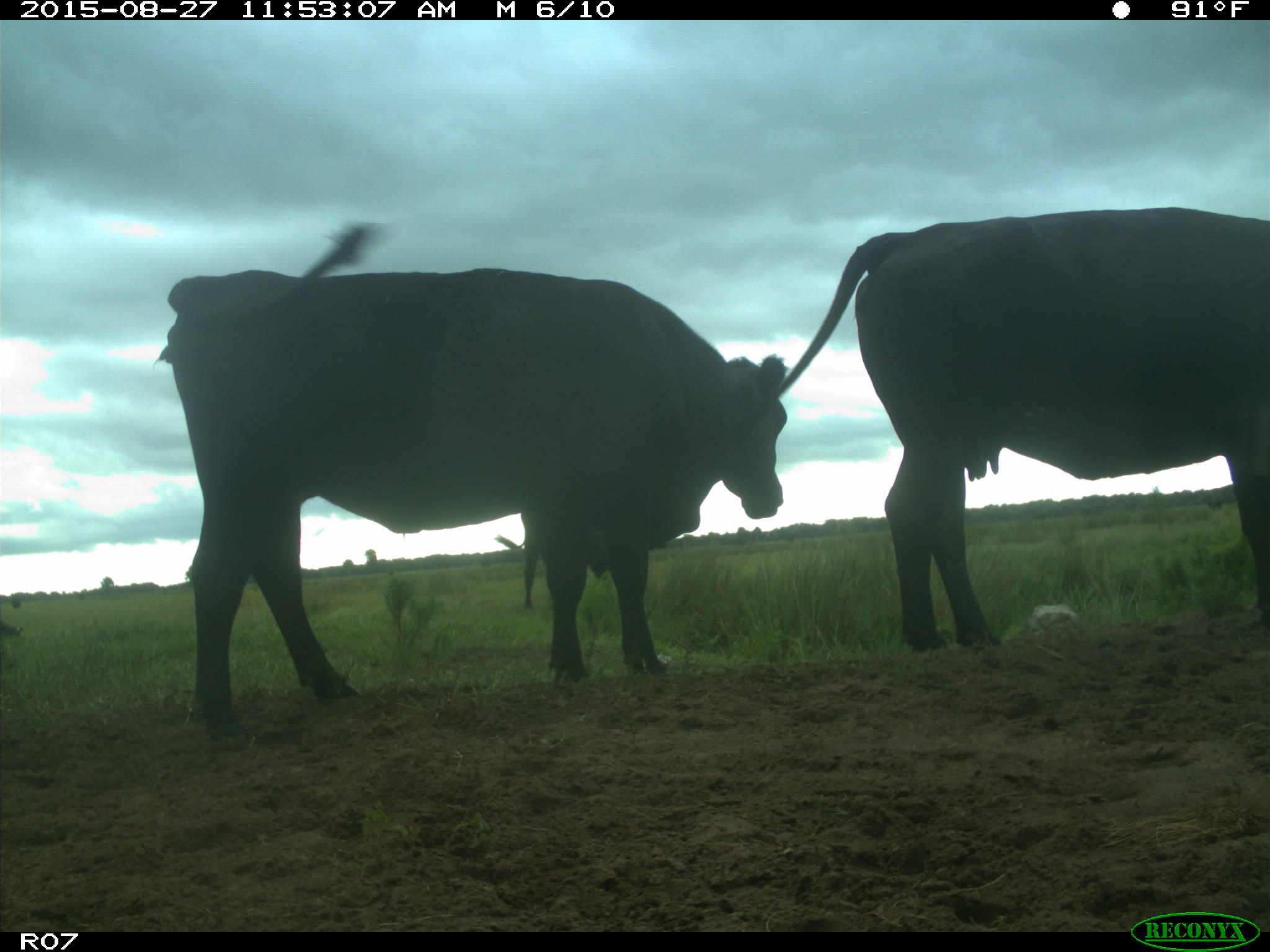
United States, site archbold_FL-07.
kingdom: Animalia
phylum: Chordata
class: Mammalia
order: Artiodactyla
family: Bovidae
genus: Bos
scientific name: Bos taurus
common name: domestic cow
Bos taurus (domestic cow).